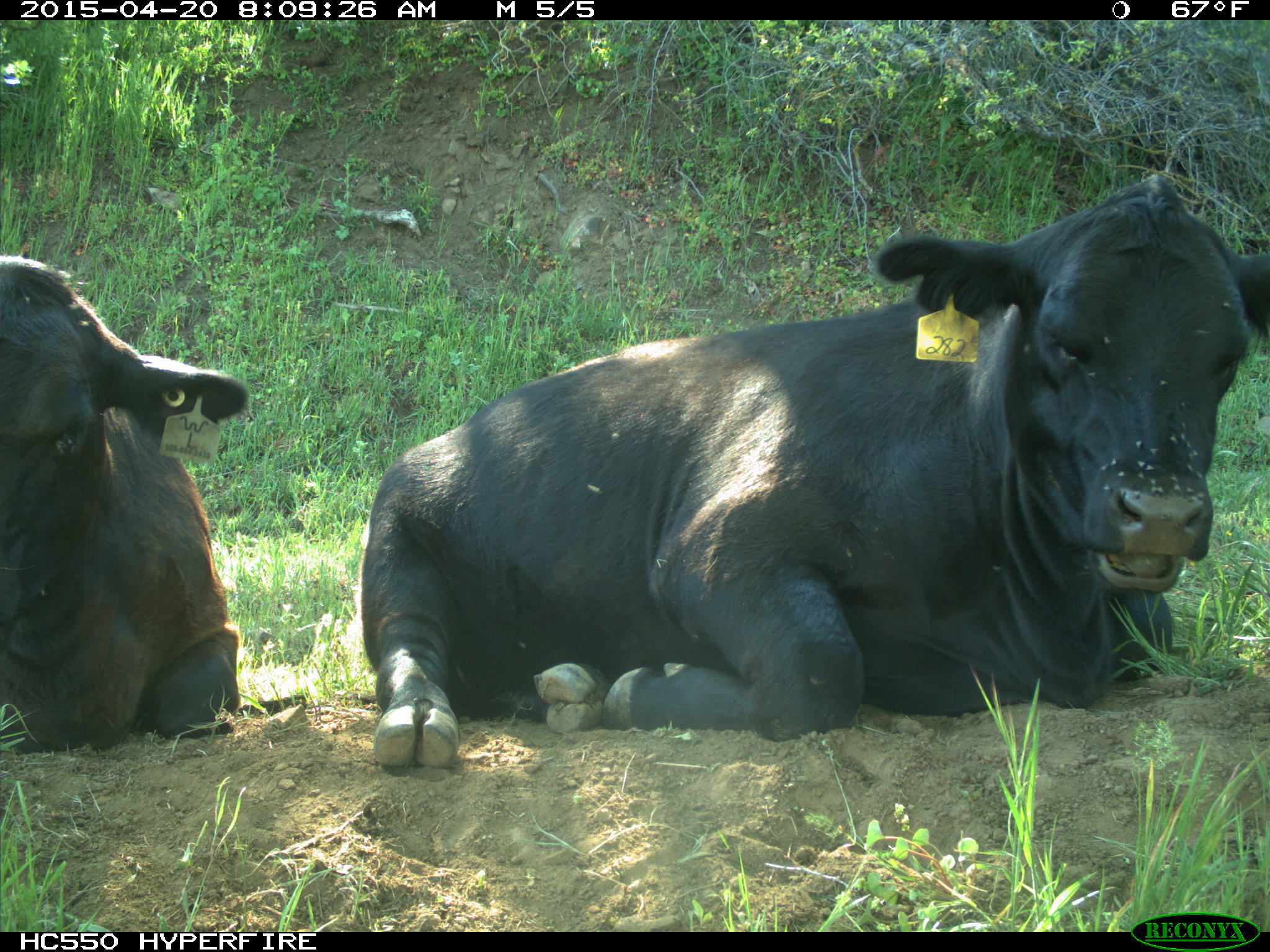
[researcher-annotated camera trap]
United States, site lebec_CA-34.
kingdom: Animalia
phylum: Chordata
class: Mammalia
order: Artiodactyla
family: Bovidae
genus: Bos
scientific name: Bos taurus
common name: domestic cow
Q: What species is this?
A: Bos taurus (domestic cow).